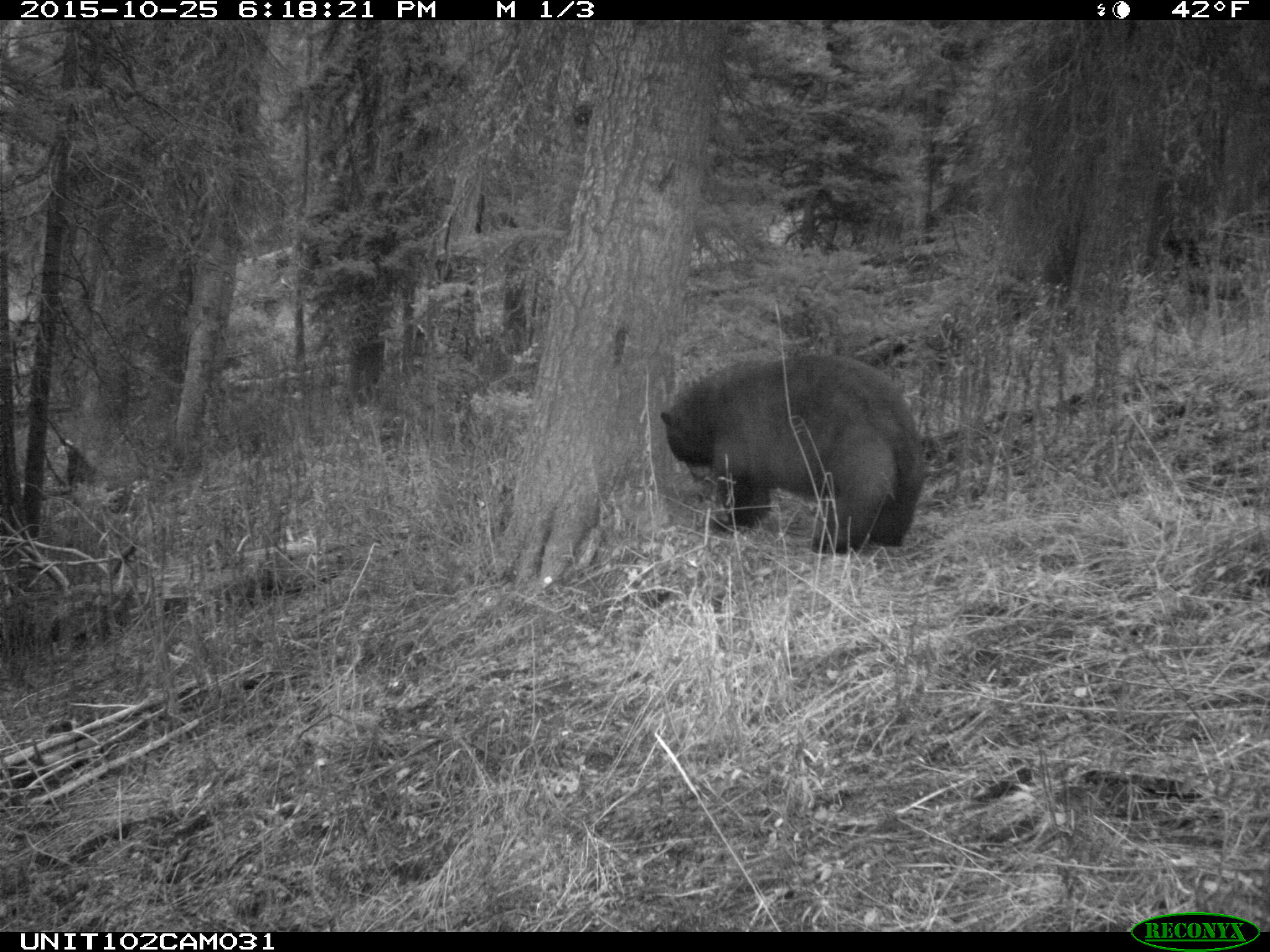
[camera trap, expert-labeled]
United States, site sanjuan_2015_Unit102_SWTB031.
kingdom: Animalia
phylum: Chordata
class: Mammalia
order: Carnivora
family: Ursidae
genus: Ursus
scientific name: Ursus americanus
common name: american black bear